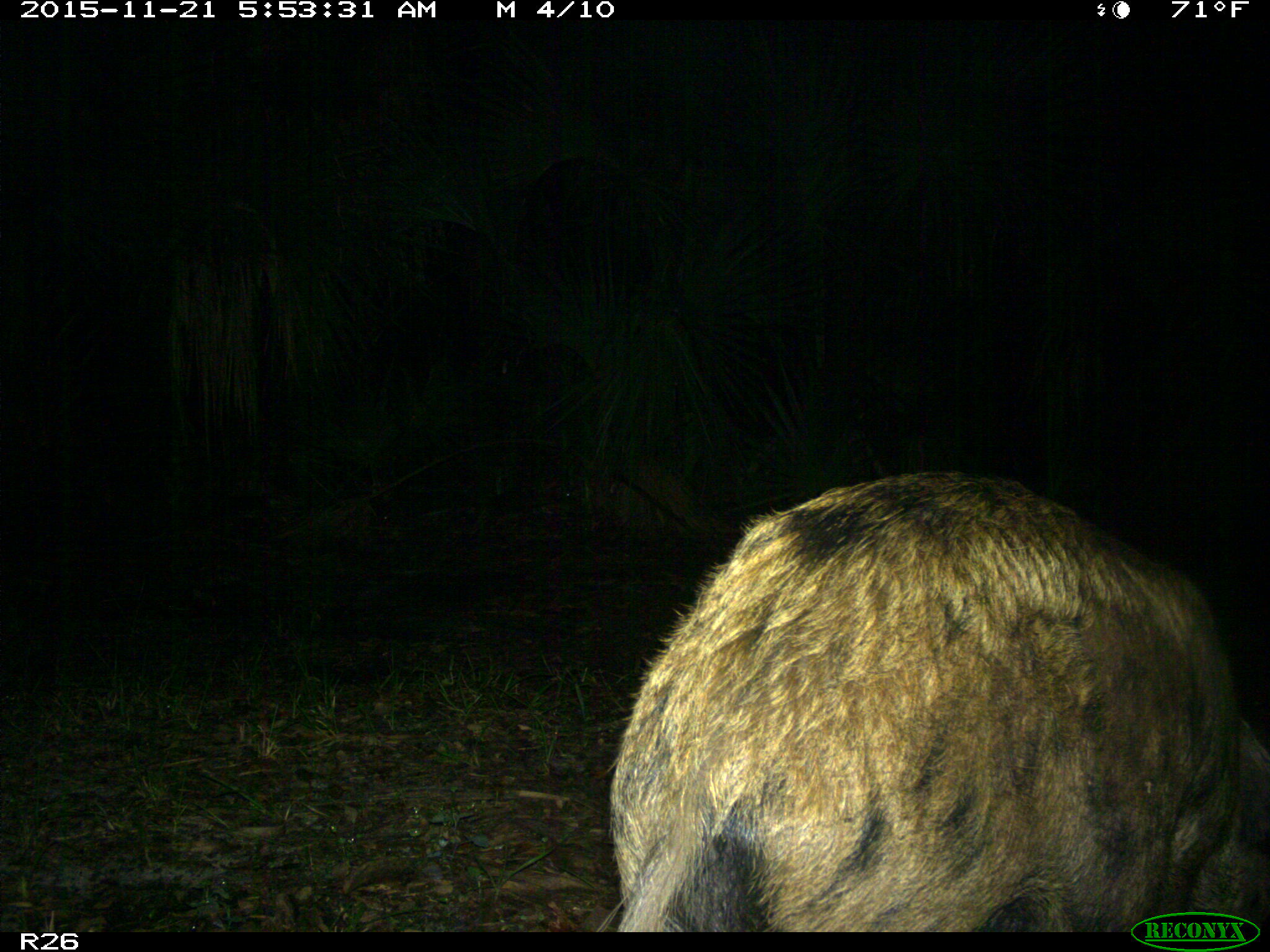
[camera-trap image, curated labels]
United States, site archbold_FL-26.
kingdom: Animalia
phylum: Chordata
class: Mammalia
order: Artiodactyla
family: Suidae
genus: Sus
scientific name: Sus scrofa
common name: wild boar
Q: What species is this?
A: Sus scrofa (wild boar).